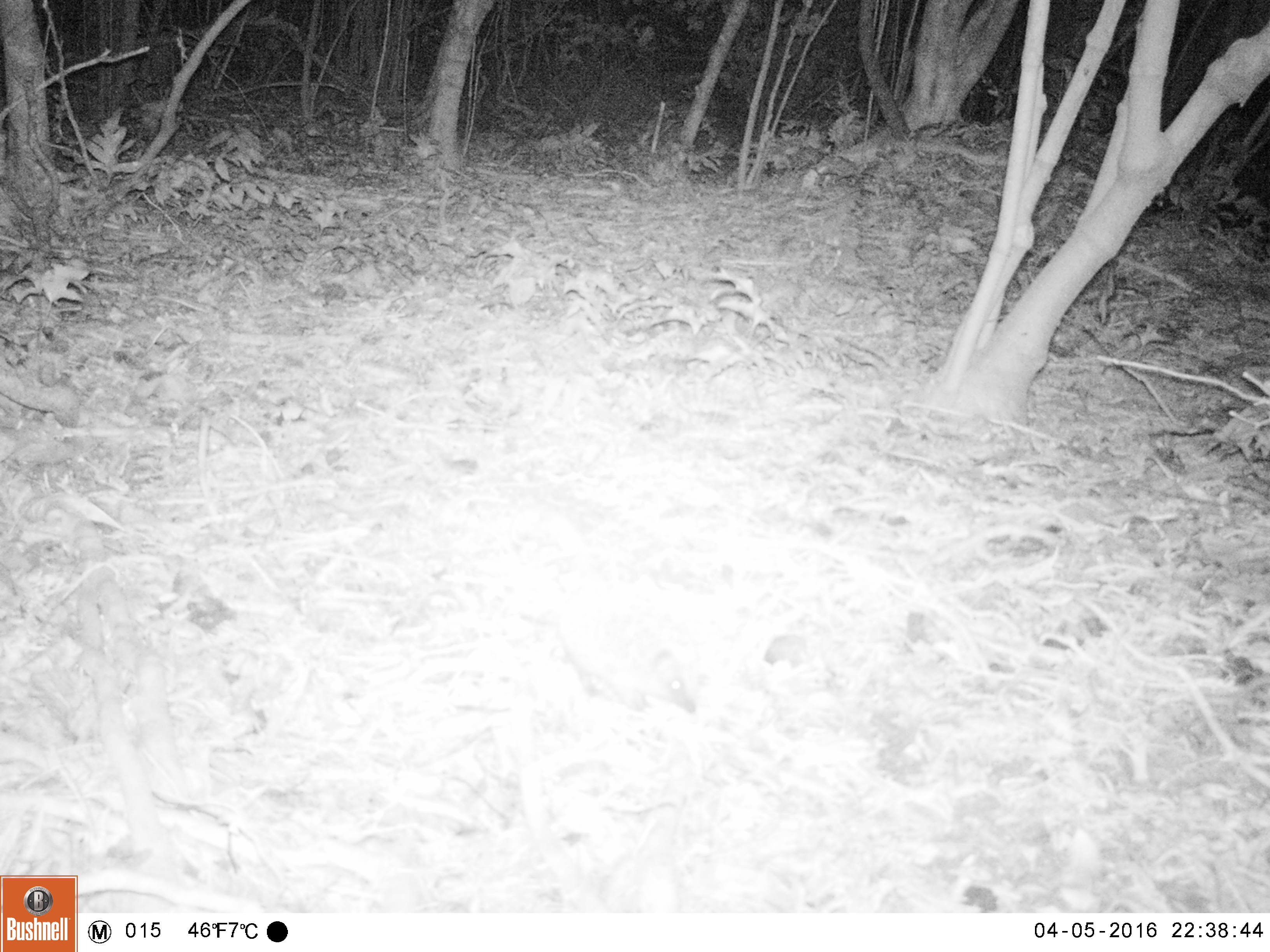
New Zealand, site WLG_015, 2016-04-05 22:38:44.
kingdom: Animalia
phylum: Chordata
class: Mammalia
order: Eulipotyphla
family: Erinaceidae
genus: Erinaceus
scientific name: Erinaceus europaeus europaeus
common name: european hedgehog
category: hedgehog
Hedgehog (european hedgehog) (Erinaceus europaeus europaeus).